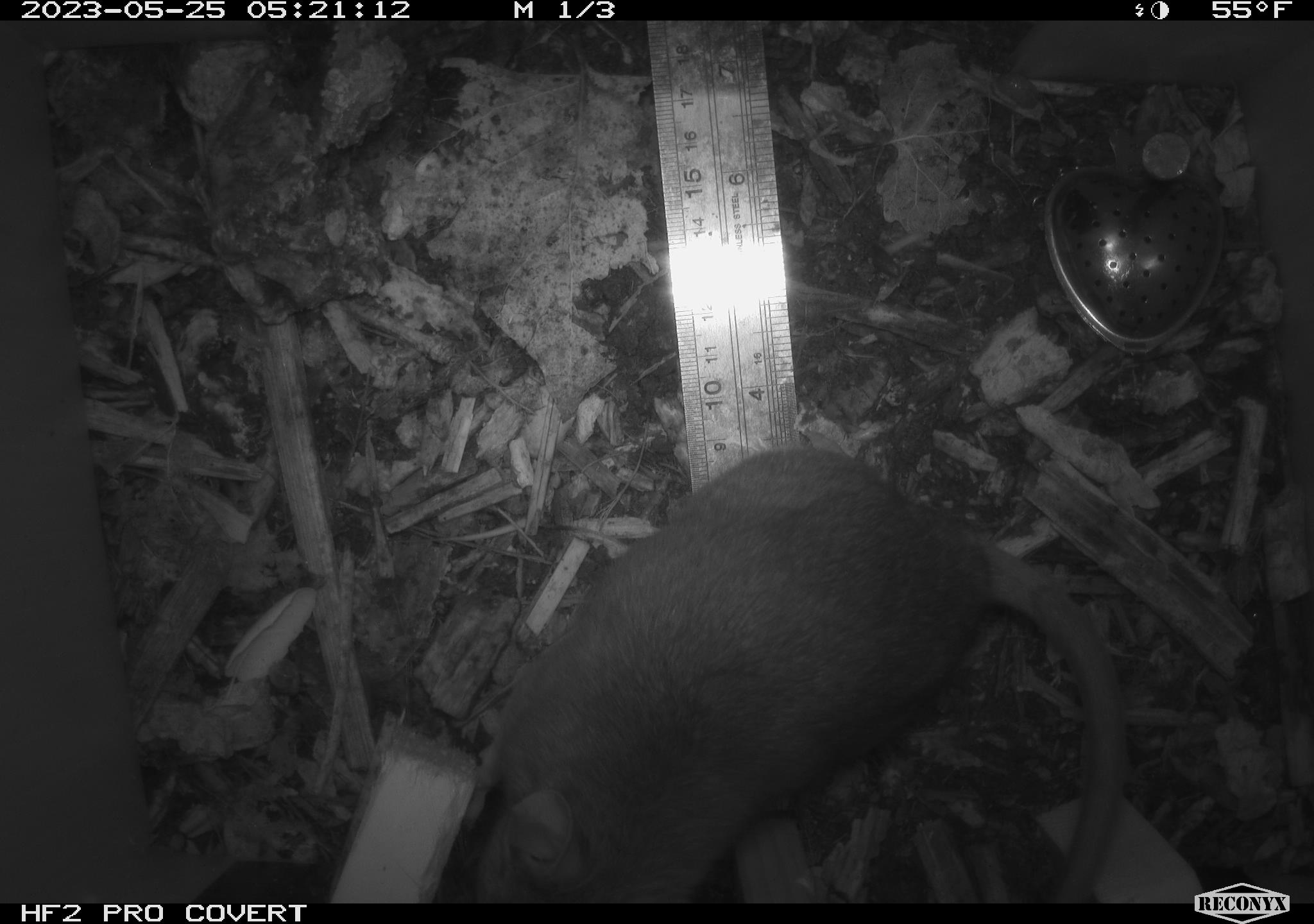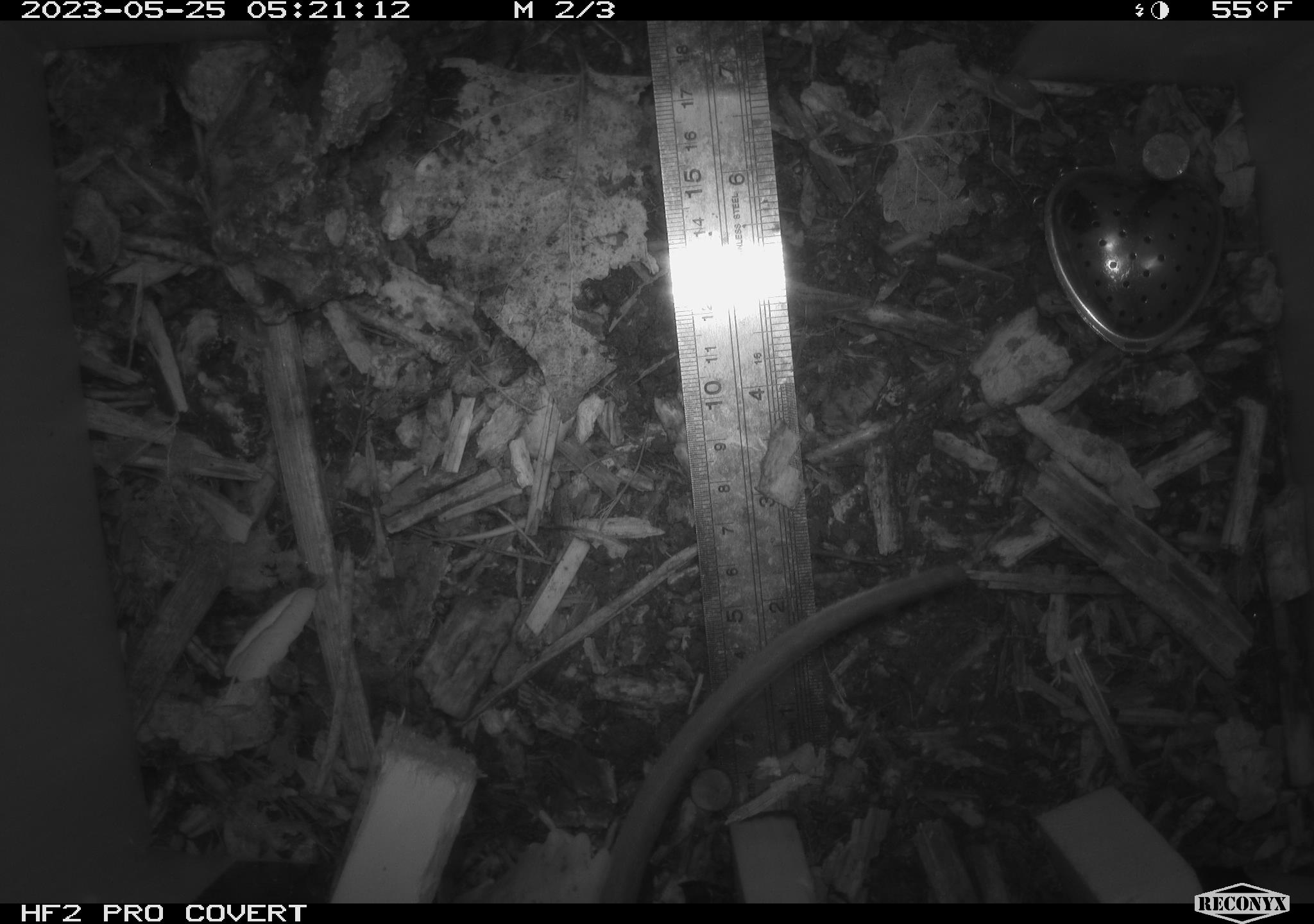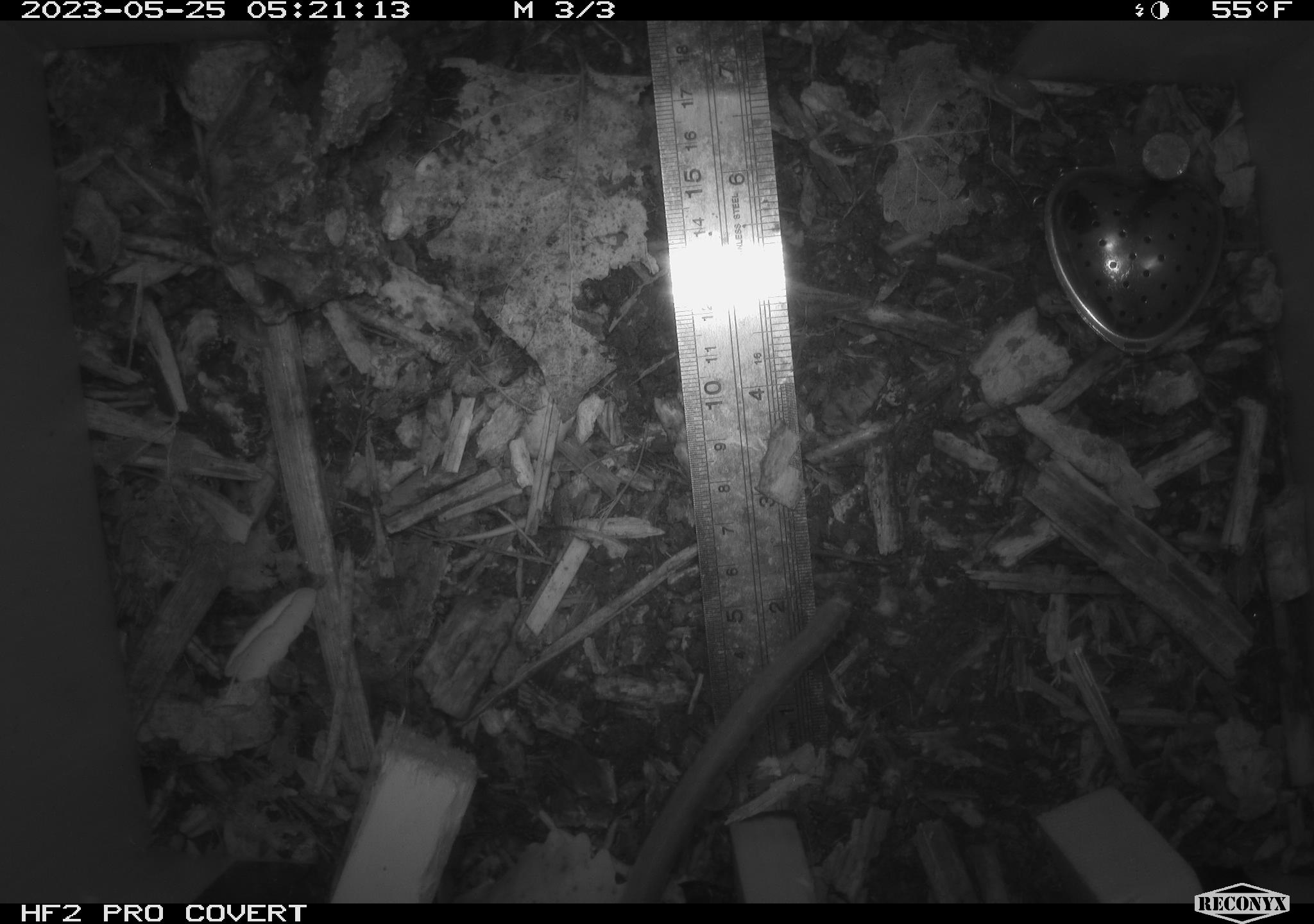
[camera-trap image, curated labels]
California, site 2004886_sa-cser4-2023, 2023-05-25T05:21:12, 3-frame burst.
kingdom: Animalia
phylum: Chordata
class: Mammalia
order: Rodentia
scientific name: Rodentia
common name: woodrat or rat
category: woodrat or rat species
Woodrat or rat species (woodrat or rat) (Rodentia).